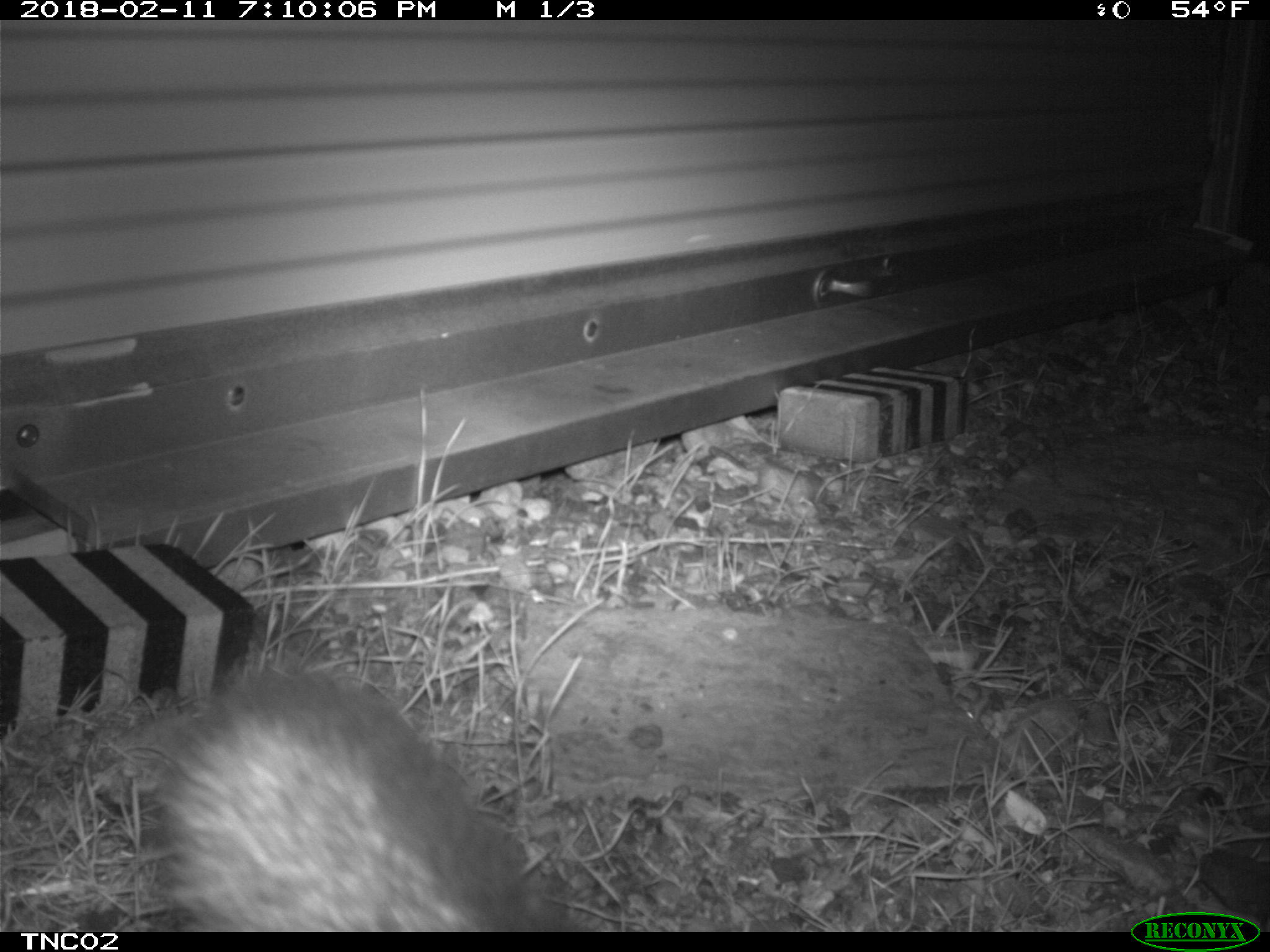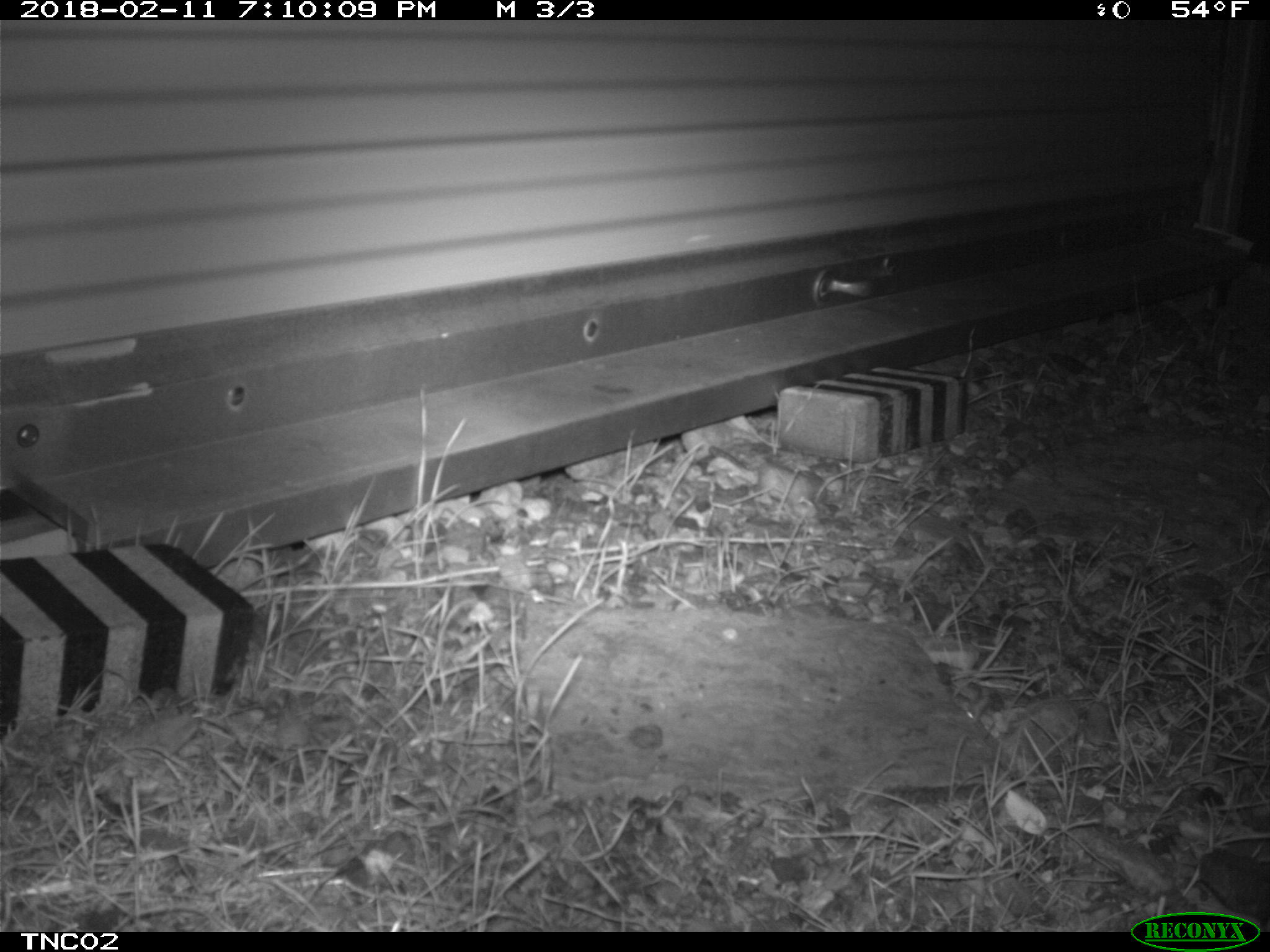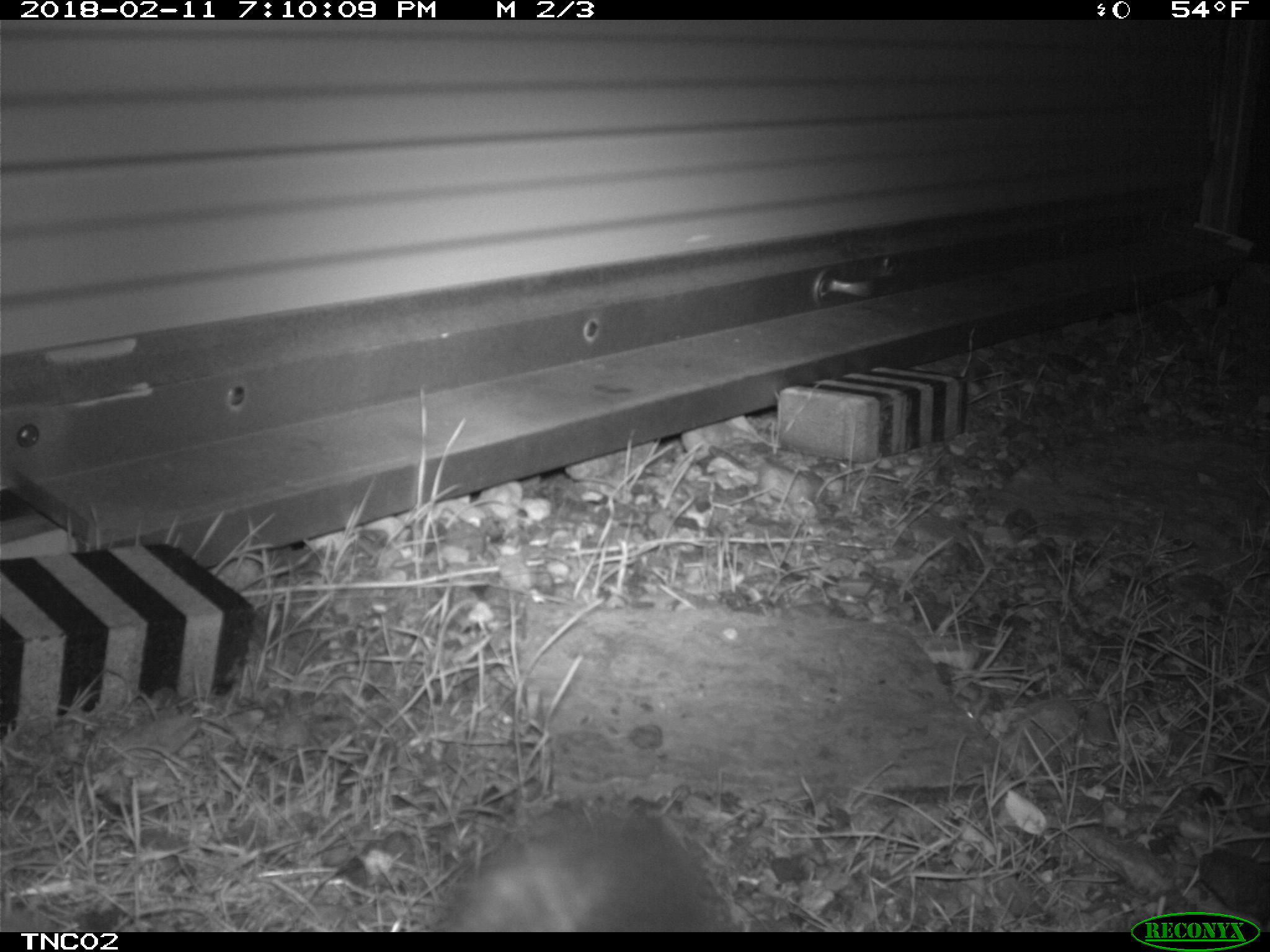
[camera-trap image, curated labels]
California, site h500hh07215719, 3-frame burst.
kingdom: Animalia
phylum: Chordata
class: Mammalia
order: Carnivora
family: Canidae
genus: Urocyon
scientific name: Urocyon littoralis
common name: island fox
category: fox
Fox (island fox) (Urocyon littoralis).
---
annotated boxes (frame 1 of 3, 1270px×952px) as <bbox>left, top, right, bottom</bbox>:
fox: <bbox>148, 671, 569, 930</bbox>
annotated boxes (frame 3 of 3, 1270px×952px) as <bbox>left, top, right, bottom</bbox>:
fox: <bbox>432, 803, 734, 929</bbox>